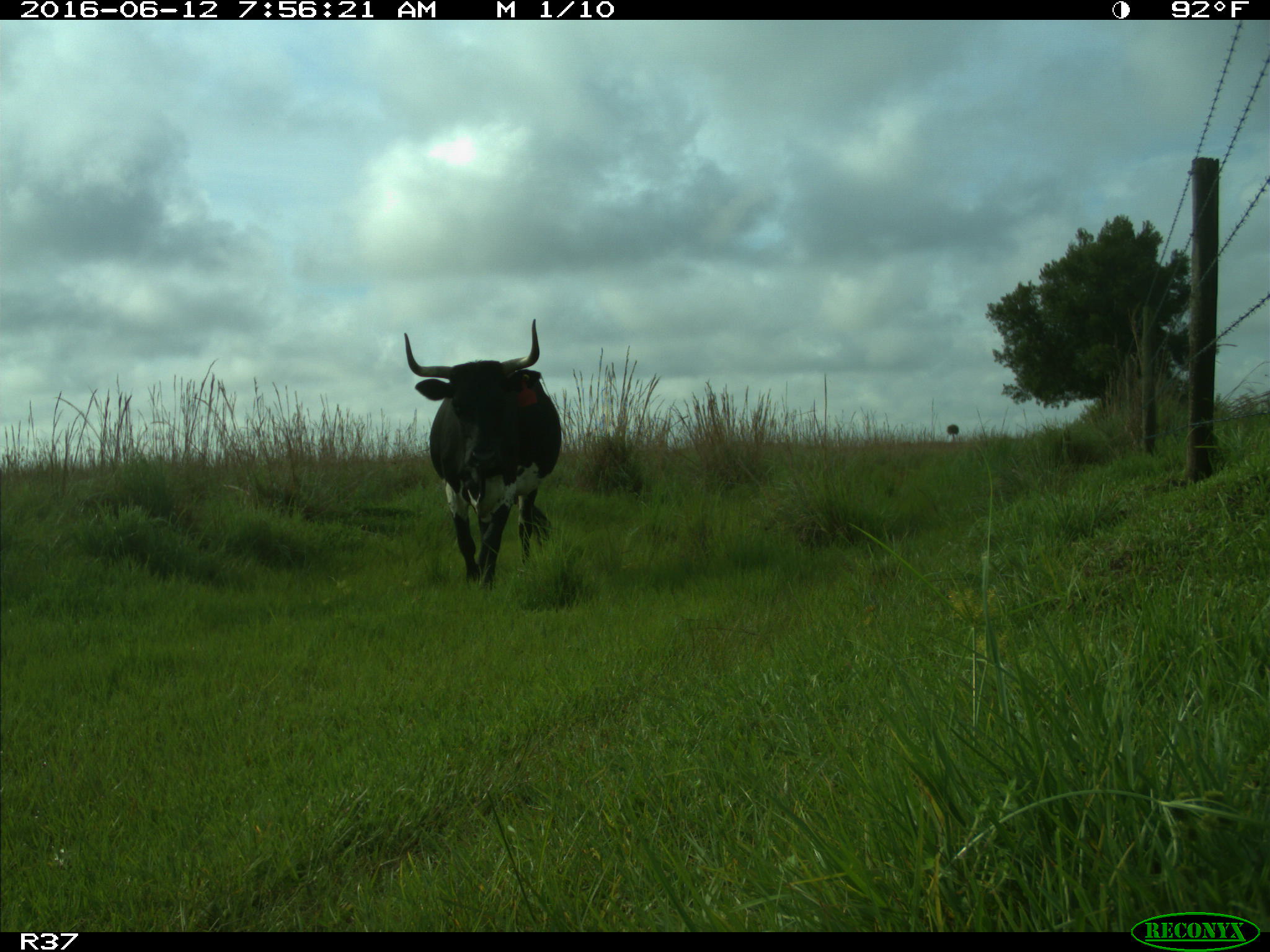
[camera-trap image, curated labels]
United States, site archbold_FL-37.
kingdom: Animalia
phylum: Chordata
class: Mammalia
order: Artiodactyla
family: Bovidae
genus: Bos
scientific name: Bos taurus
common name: domestic cow